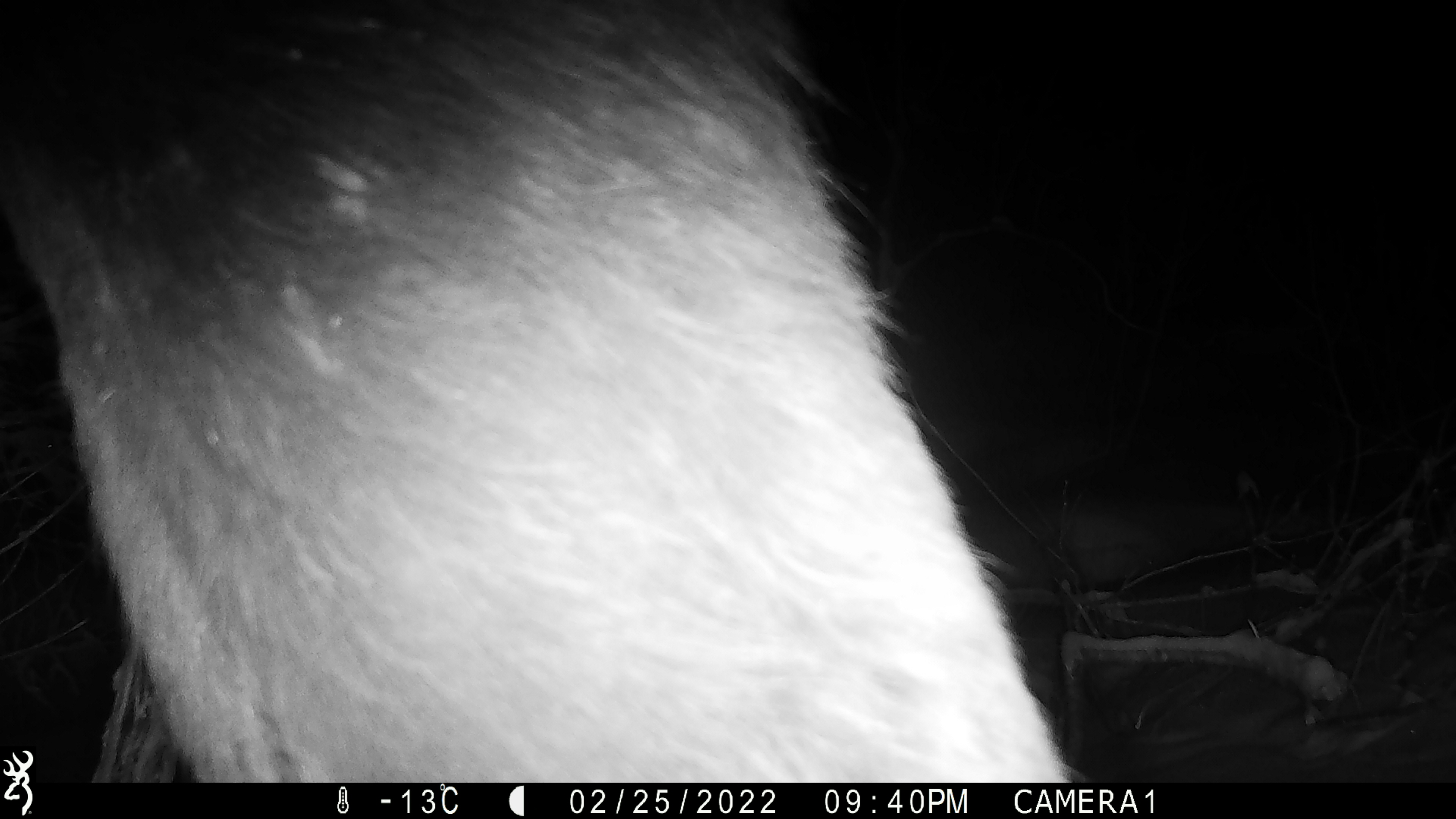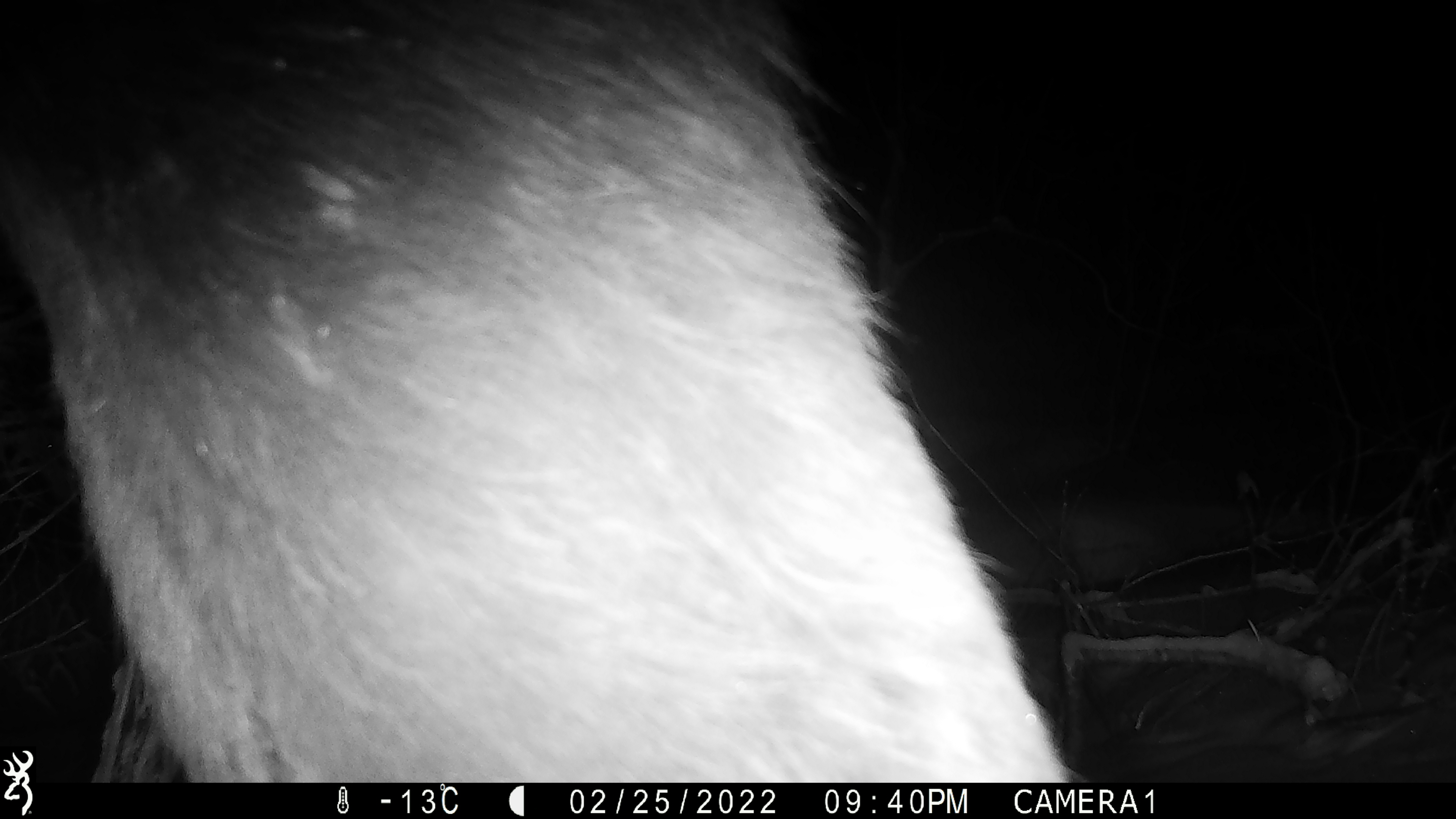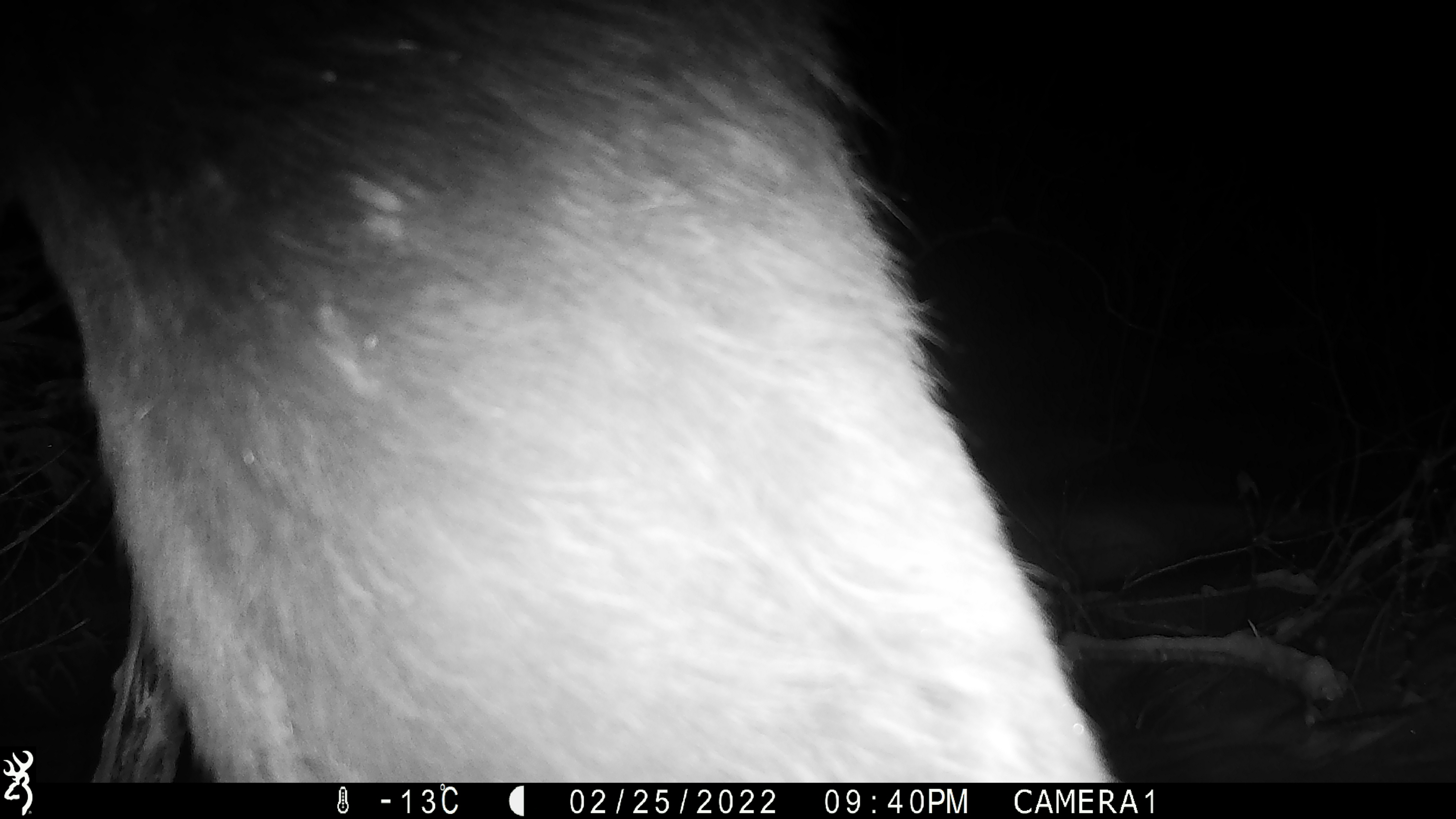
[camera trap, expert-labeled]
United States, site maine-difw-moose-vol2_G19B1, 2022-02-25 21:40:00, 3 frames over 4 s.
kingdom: Animalia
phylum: Chordata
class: Mammalia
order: Artiodactyla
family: Cervidae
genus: Alces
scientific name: Alces alces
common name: moose